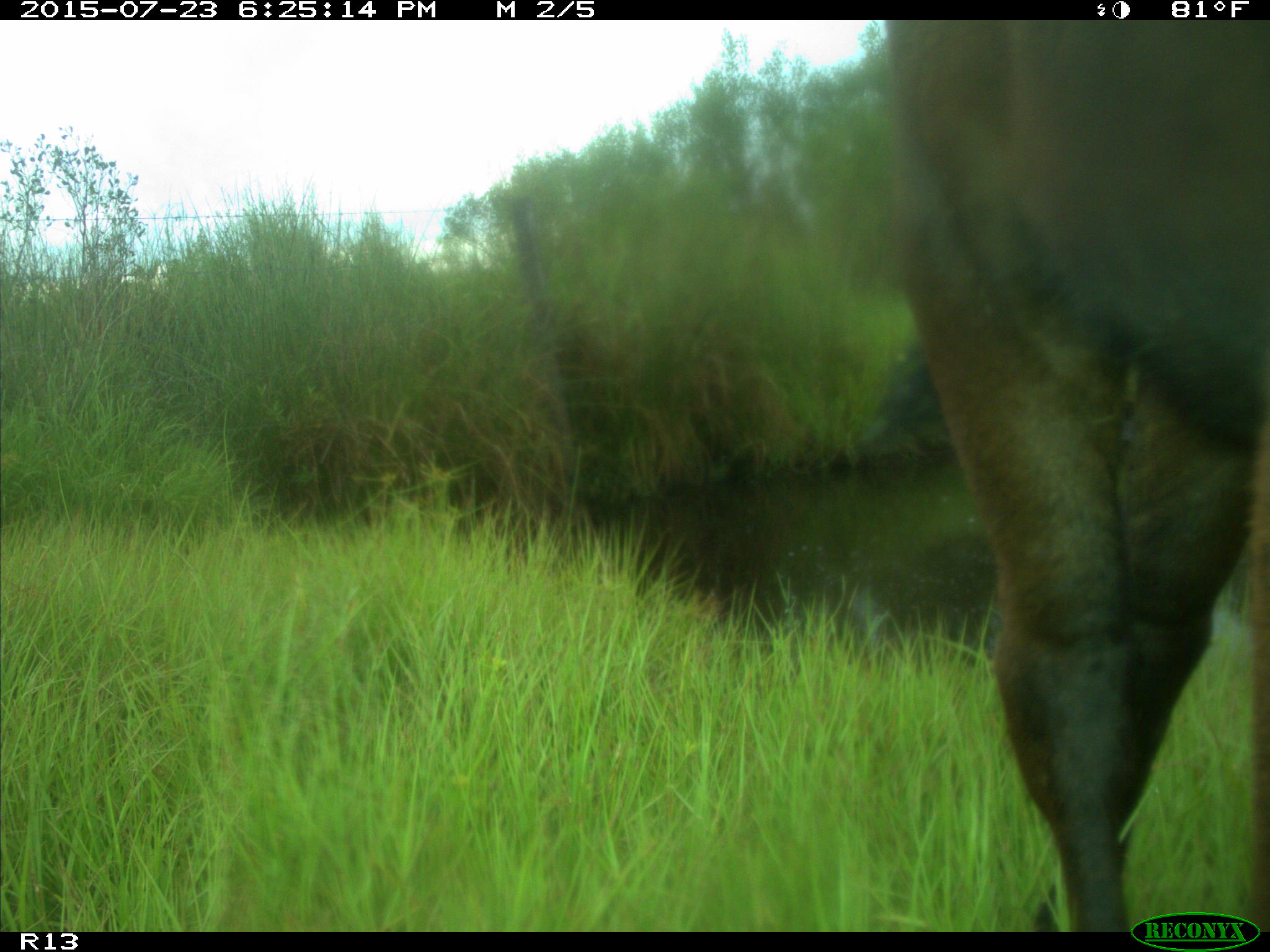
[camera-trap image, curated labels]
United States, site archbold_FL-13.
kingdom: Animalia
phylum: Chordata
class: Mammalia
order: Artiodactyla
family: Bovidae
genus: Bos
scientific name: Bos taurus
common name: domestic cow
Bos taurus (domestic cow).